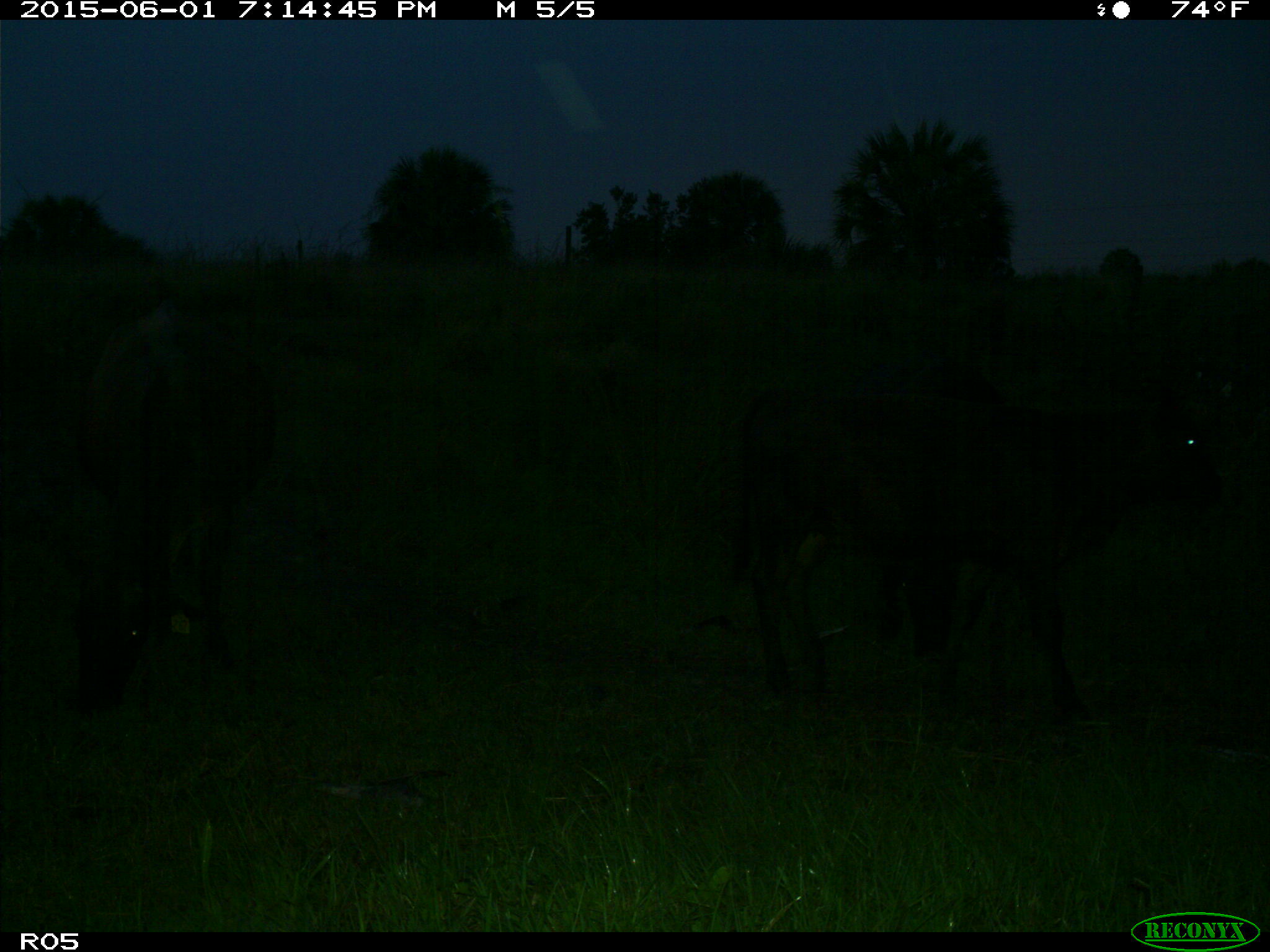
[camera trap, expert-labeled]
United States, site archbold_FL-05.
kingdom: Animalia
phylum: Chordata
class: Mammalia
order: Artiodactyla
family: Bovidae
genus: Bos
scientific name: Bos taurus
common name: domestic cow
Bos taurus (domestic cow).